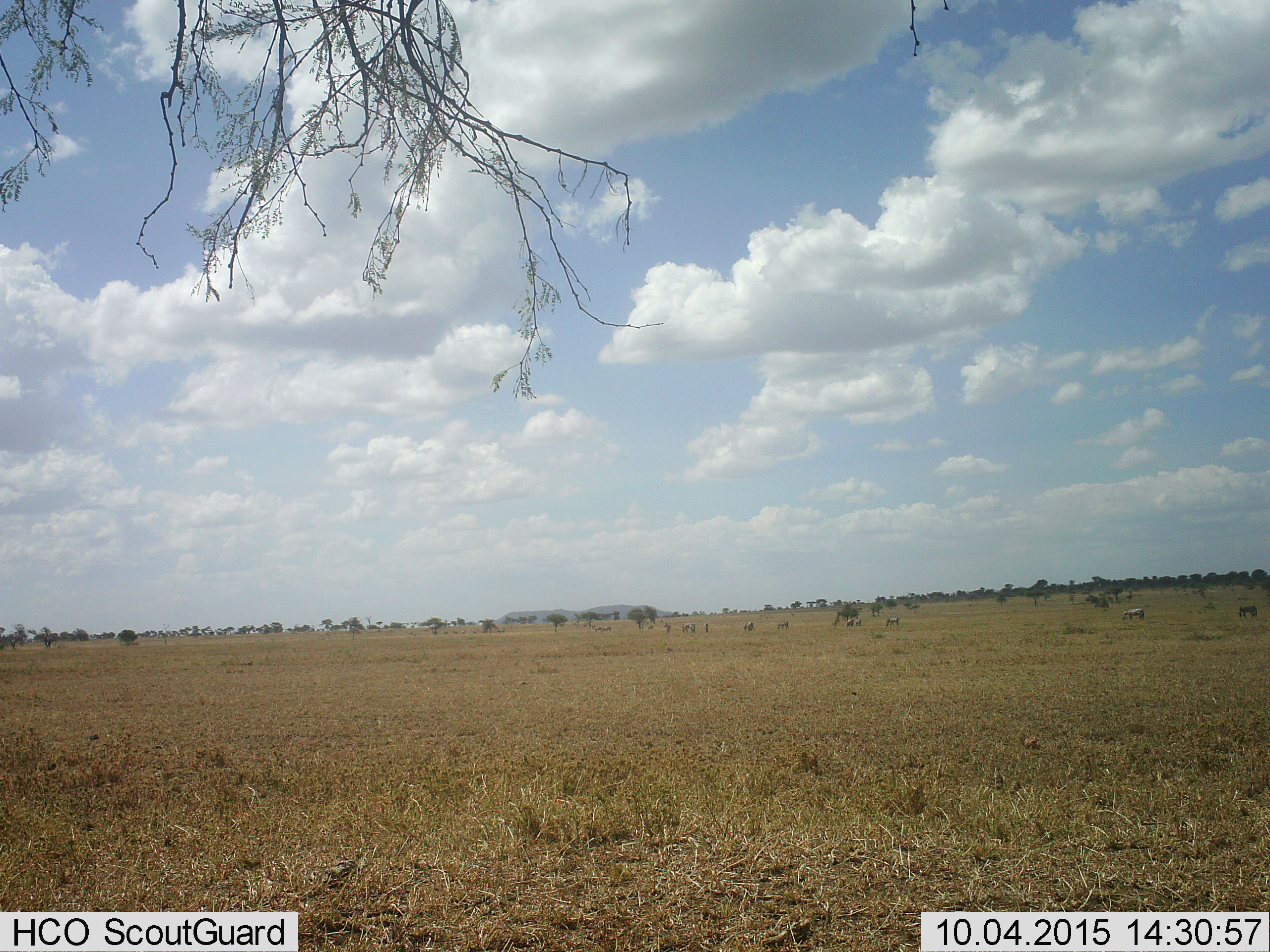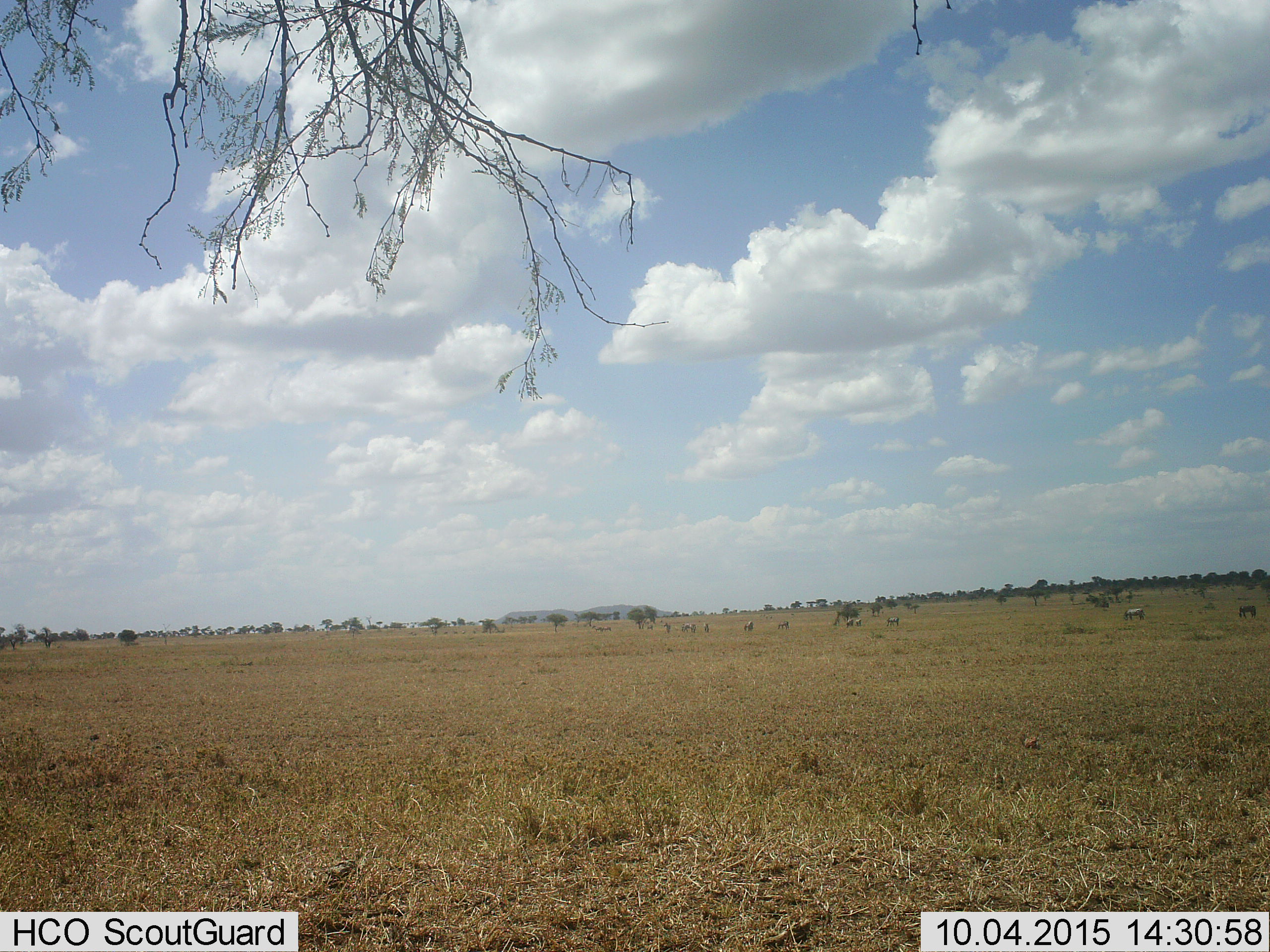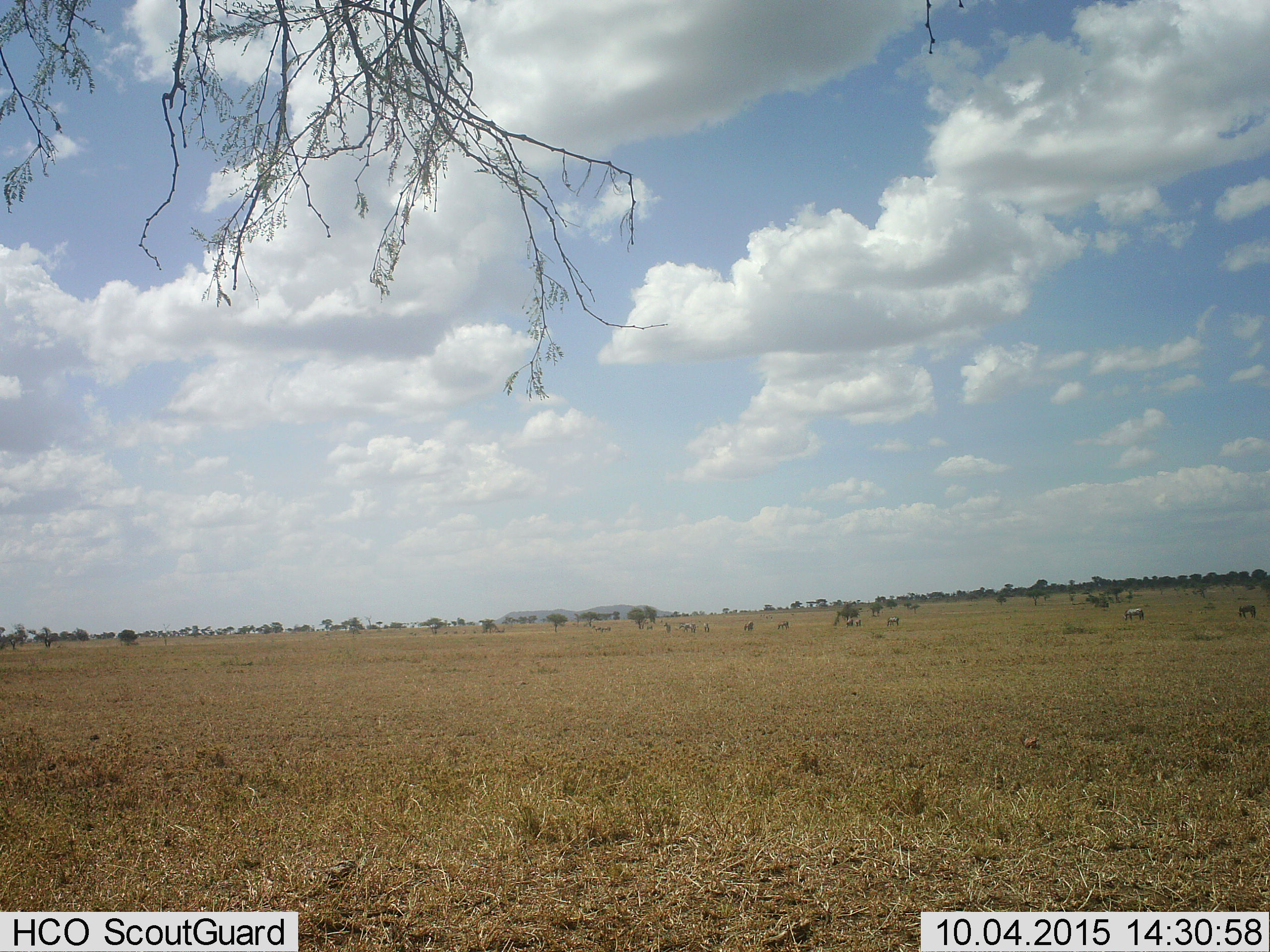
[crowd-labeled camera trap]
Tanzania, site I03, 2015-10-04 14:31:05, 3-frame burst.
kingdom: Animalia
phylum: Chordata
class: Mammalia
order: Perissodactyla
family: Equidae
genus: Equus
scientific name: Equus quagga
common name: plains zebra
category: zebra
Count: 11-50.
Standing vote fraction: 67%.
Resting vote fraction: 0%.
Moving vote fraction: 67%.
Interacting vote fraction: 0%.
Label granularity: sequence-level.